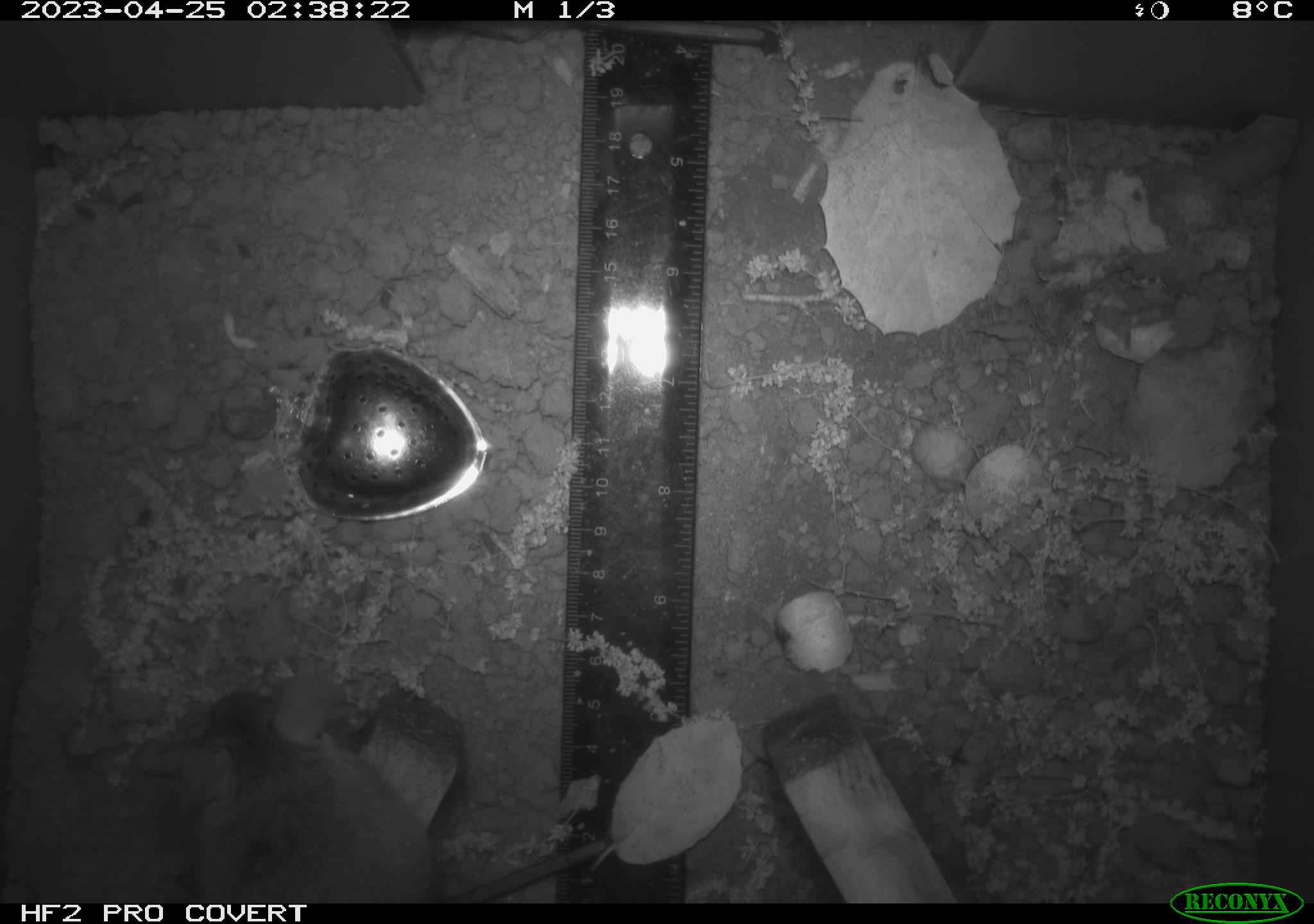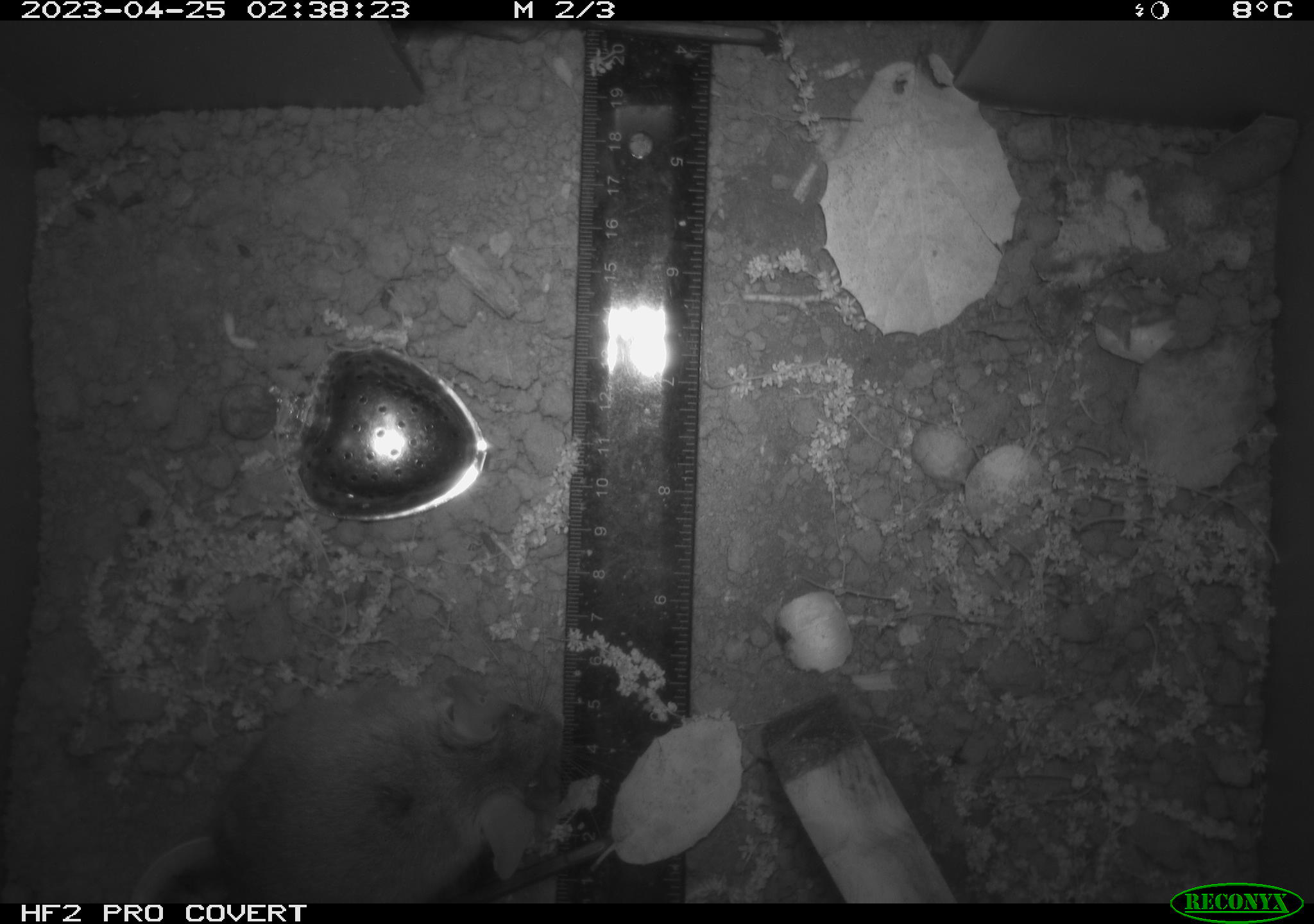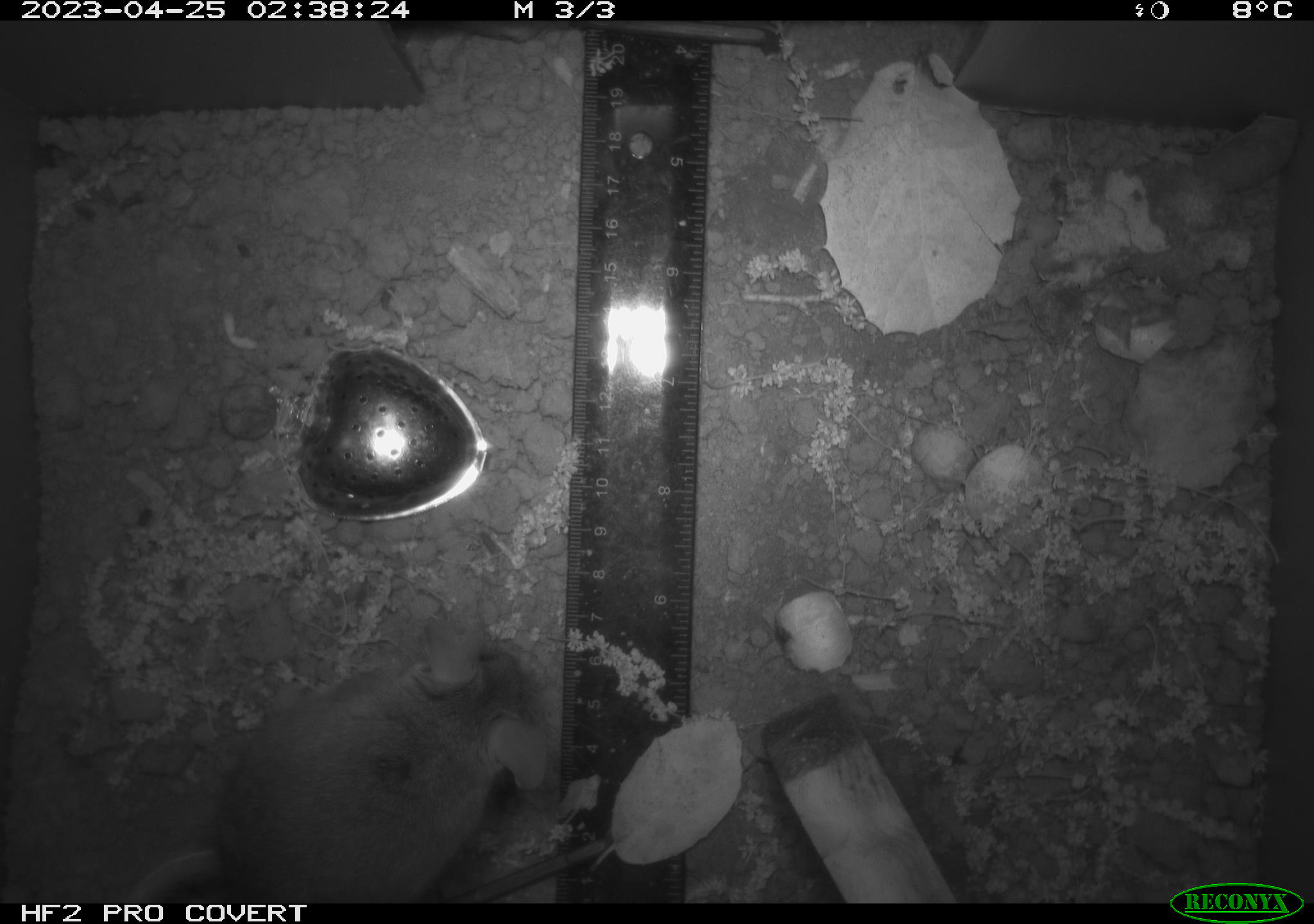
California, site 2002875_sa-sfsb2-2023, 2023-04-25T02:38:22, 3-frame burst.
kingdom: Animalia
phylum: Chordata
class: Mammalia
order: Rodentia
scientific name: Rodentia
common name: mouse species